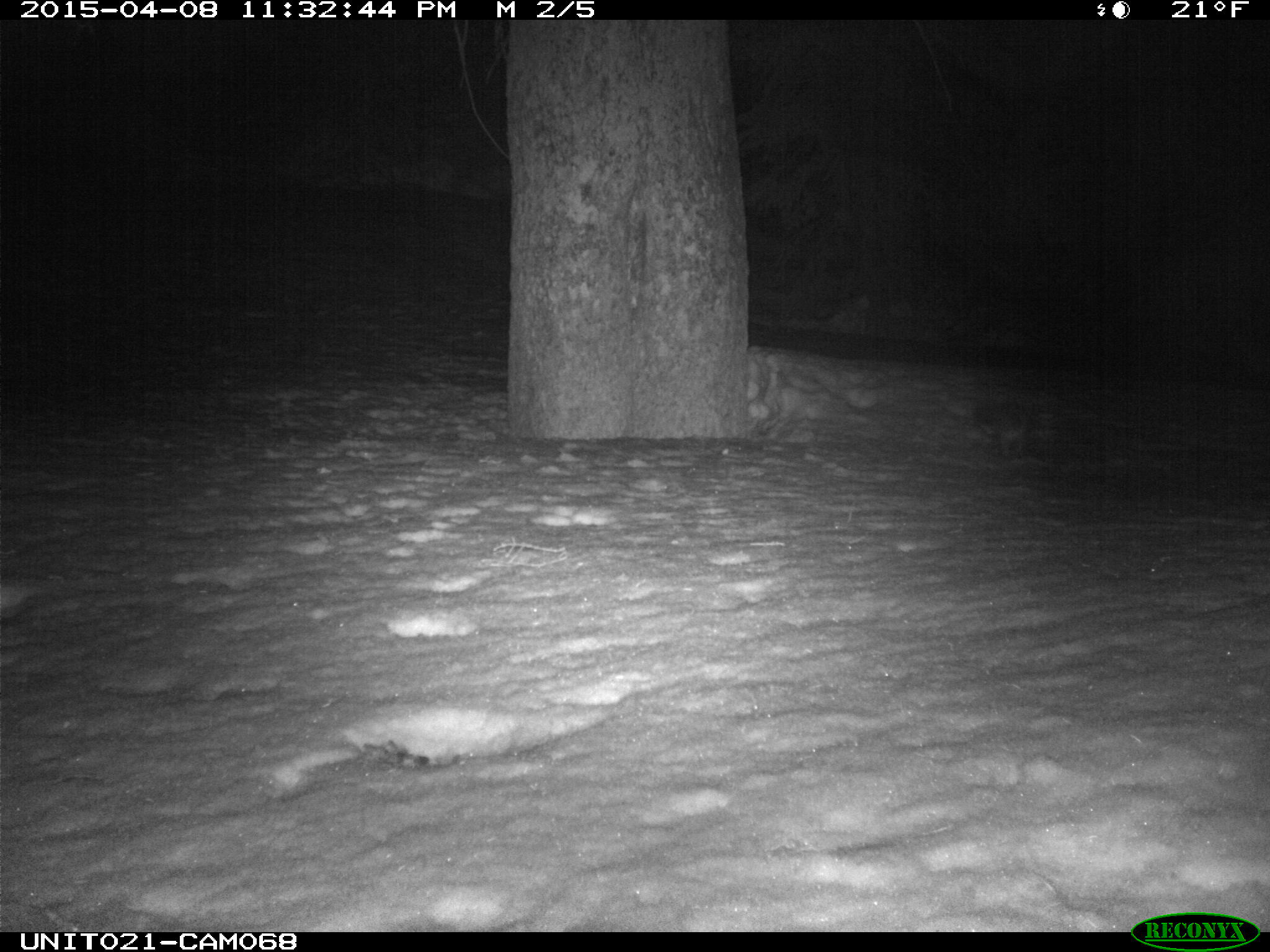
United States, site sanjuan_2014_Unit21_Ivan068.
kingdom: Animalia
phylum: Chordata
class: Mammalia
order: Carnivora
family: Mustelidae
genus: Martes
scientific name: Martes americana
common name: american marten